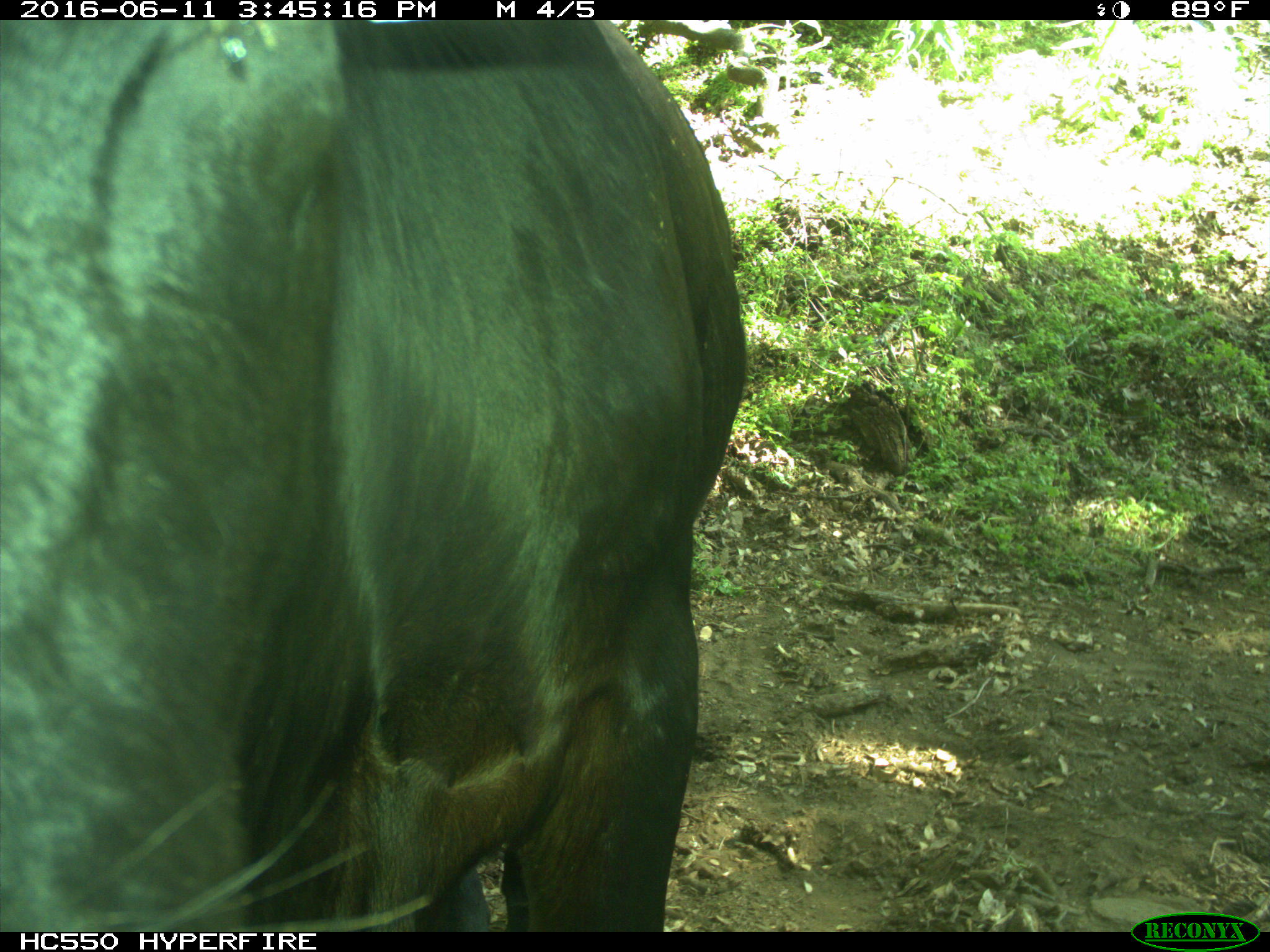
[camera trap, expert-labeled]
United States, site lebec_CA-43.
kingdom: Animalia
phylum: Chordata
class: Mammalia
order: Artiodactyla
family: Bovidae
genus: Bos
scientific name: Bos taurus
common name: domestic cow